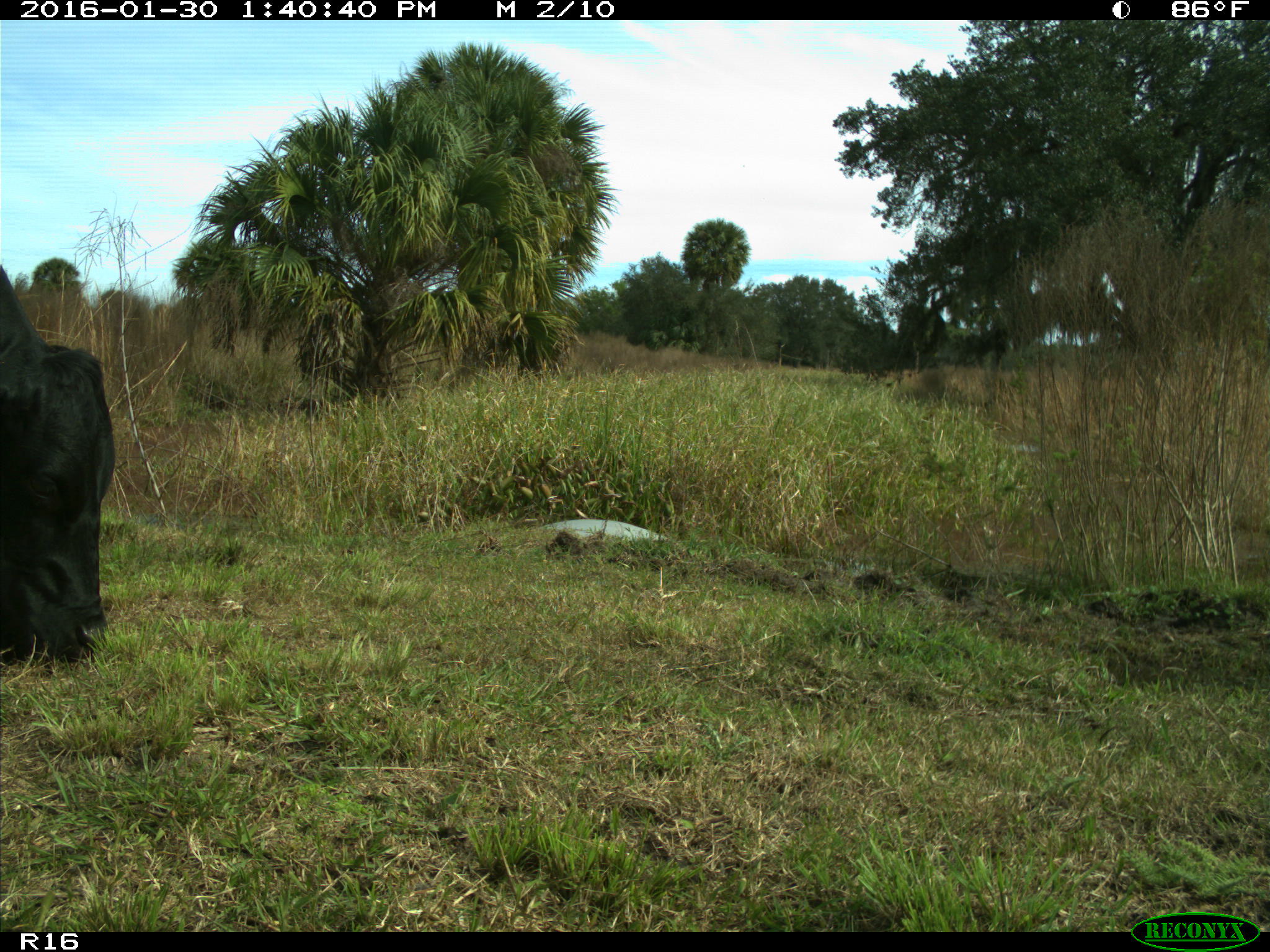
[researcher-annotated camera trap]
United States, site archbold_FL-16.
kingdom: Animalia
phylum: Chordata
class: Mammalia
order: Artiodactyla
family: Bovidae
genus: Bos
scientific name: Bos taurus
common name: domestic cow